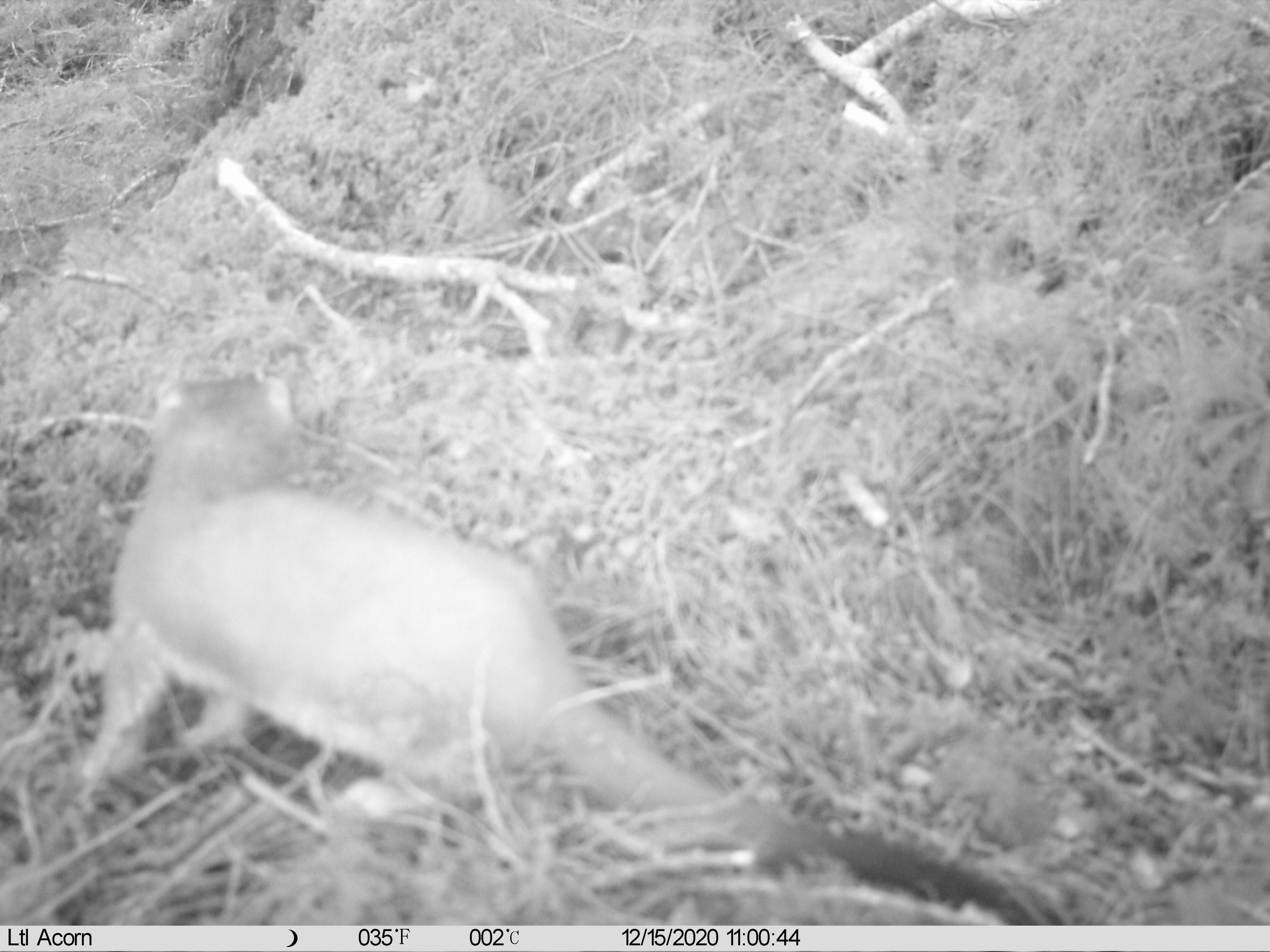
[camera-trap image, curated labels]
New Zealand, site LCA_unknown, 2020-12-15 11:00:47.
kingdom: Animalia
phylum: Chordata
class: Mammalia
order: Carnivora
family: Mustelidae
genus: Mustela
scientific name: Mustela erminea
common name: stoat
Stoat (Mustela erminea).